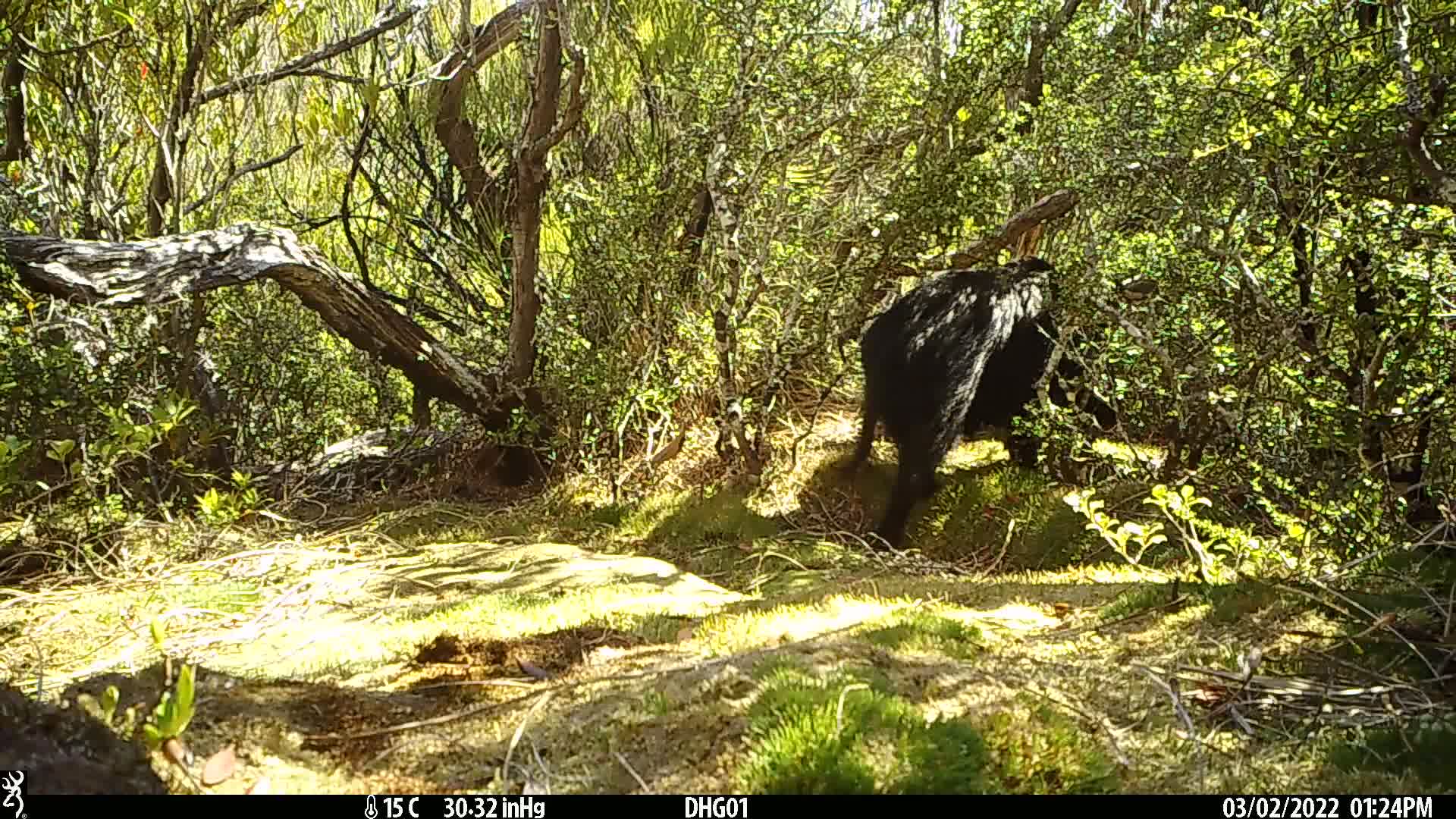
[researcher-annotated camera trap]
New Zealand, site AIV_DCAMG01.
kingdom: Animalia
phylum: Chordata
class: Mammalia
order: Artiodactyla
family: Suidae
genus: Sus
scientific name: Sus scrofa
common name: pig